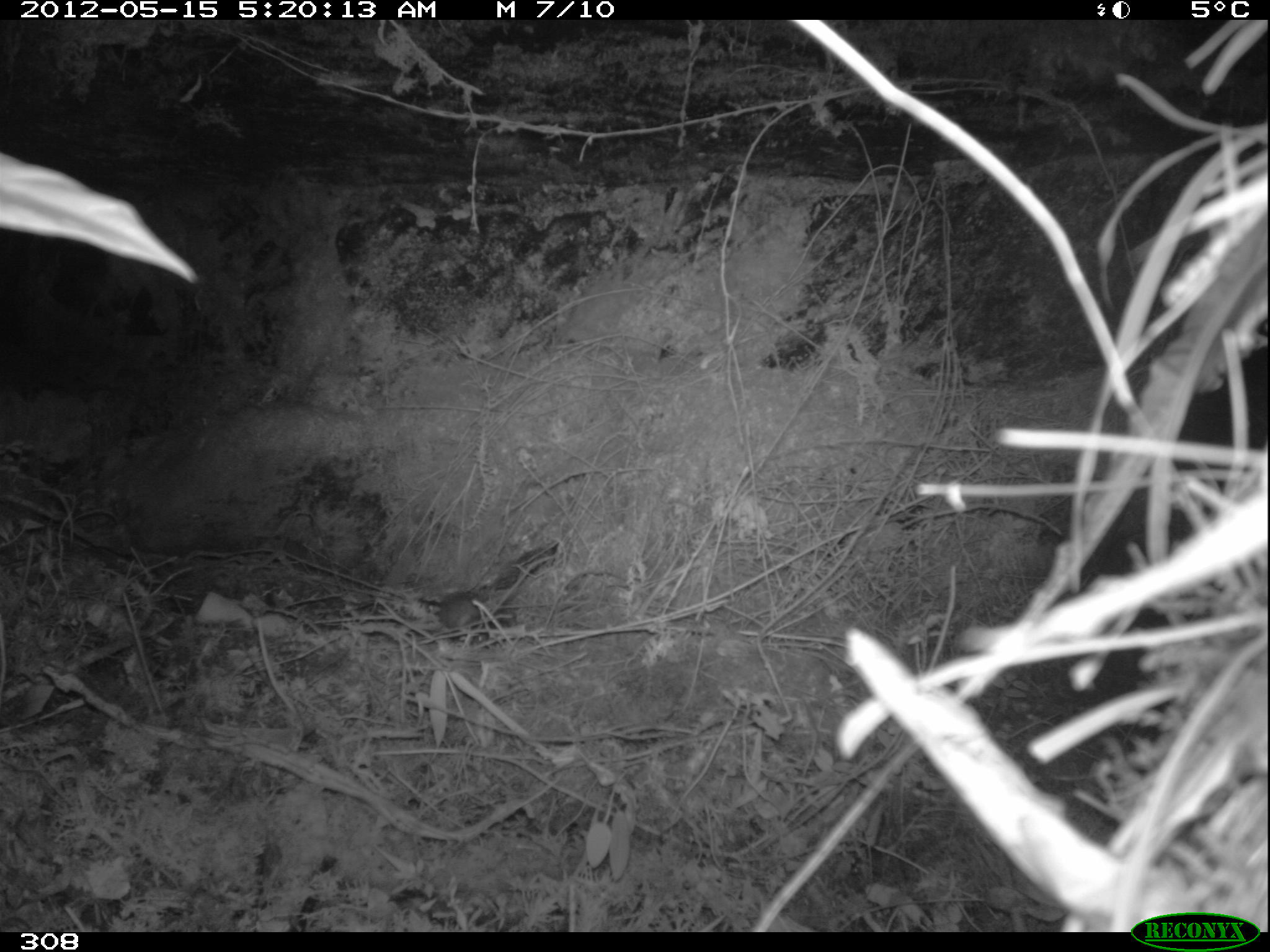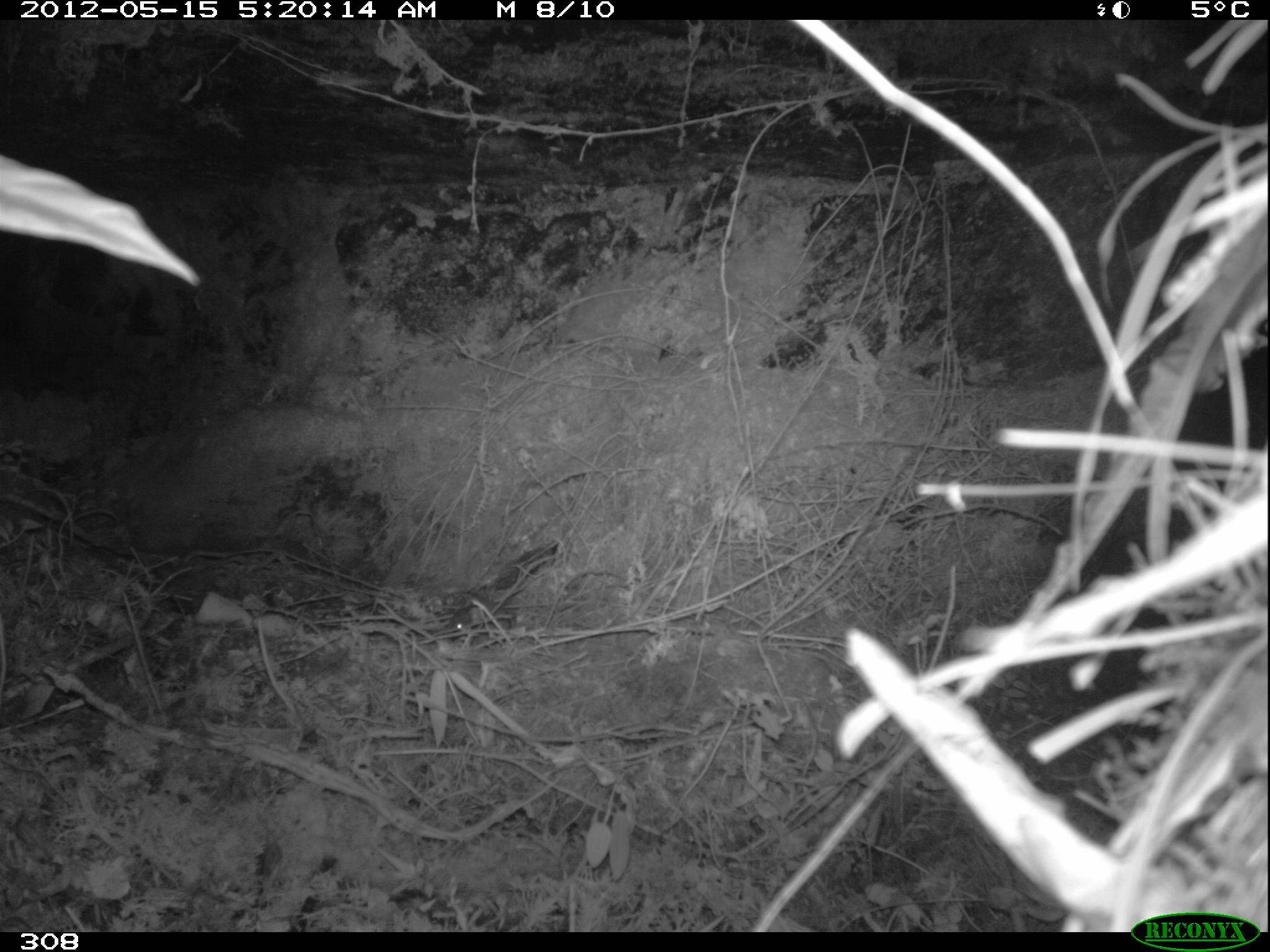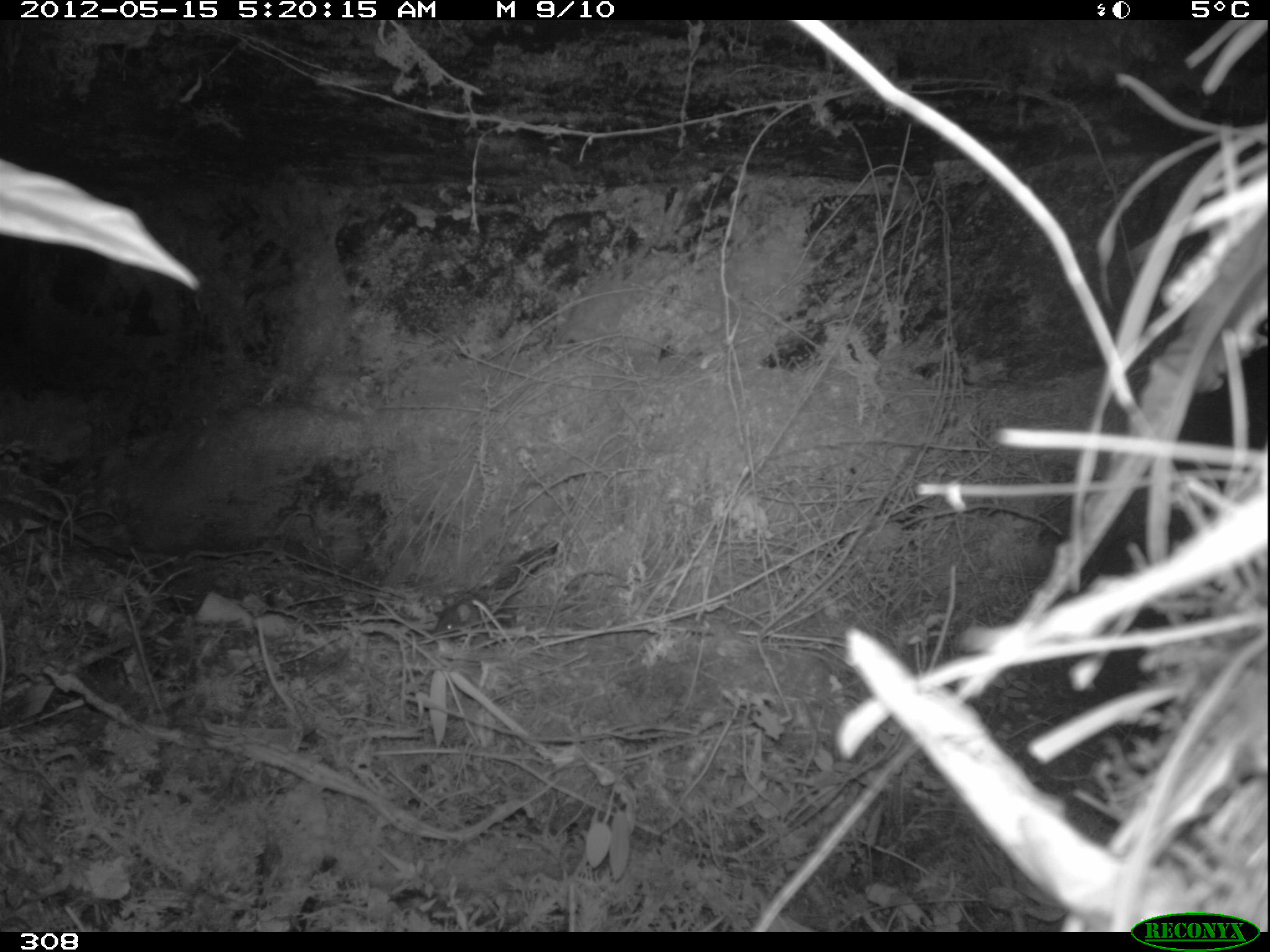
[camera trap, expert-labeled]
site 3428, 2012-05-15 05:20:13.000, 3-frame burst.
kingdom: Animalia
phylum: Chordata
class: Mammalia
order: Rodentia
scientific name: Rodentia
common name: rodents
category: unknown rodent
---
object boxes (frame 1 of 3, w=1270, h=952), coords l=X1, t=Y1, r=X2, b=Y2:
unknown rodent: l=436, t=587, r=492, b=642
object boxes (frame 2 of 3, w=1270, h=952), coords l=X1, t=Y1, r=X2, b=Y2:
unknown rodent: l=446, t=604, r=510, b=640